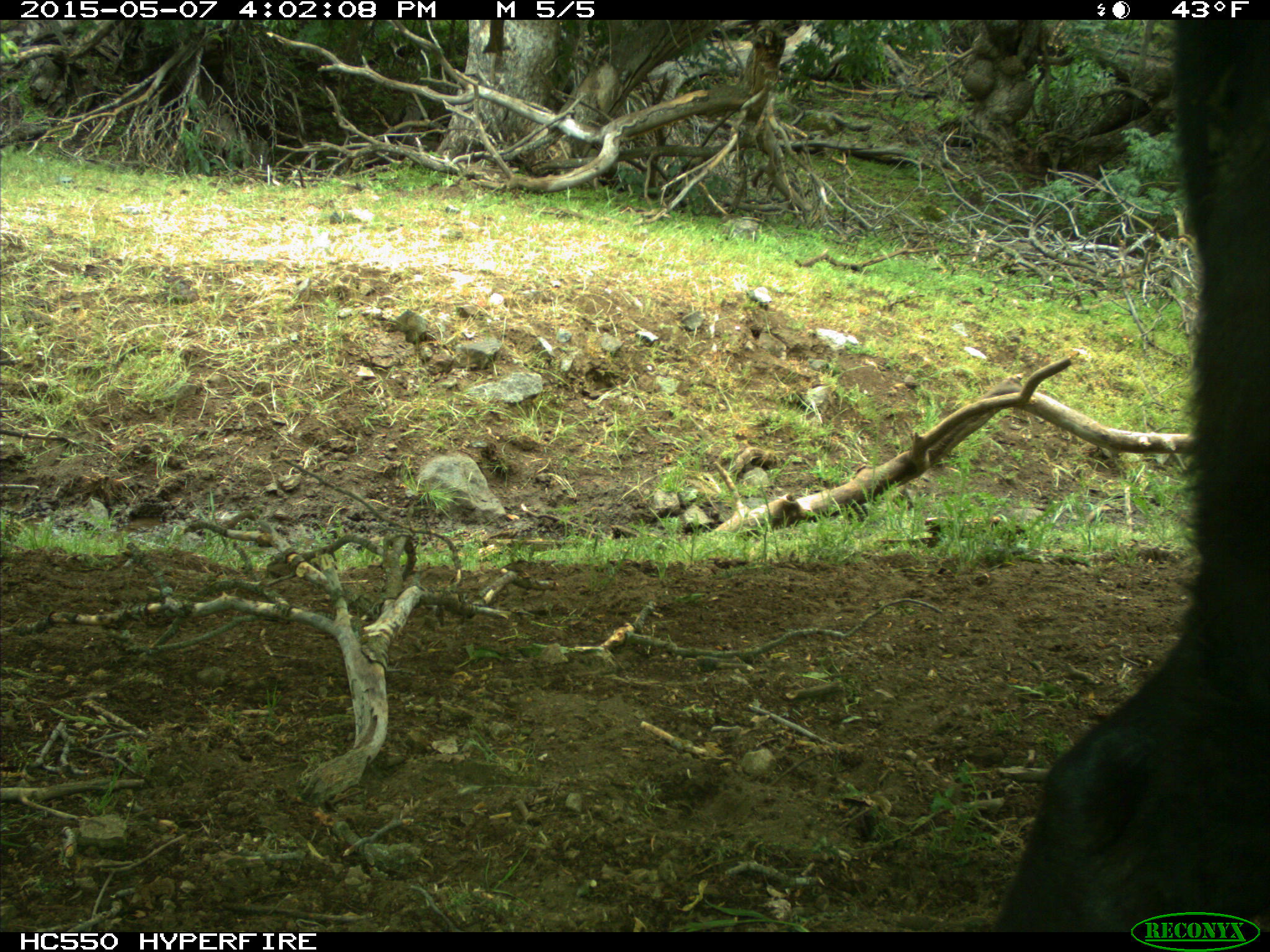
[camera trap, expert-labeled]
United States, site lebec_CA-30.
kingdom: Animalia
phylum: Chordata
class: Mammalia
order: Artiodactyla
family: Bovidae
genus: Bos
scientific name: Bos taurus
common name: domestic cow